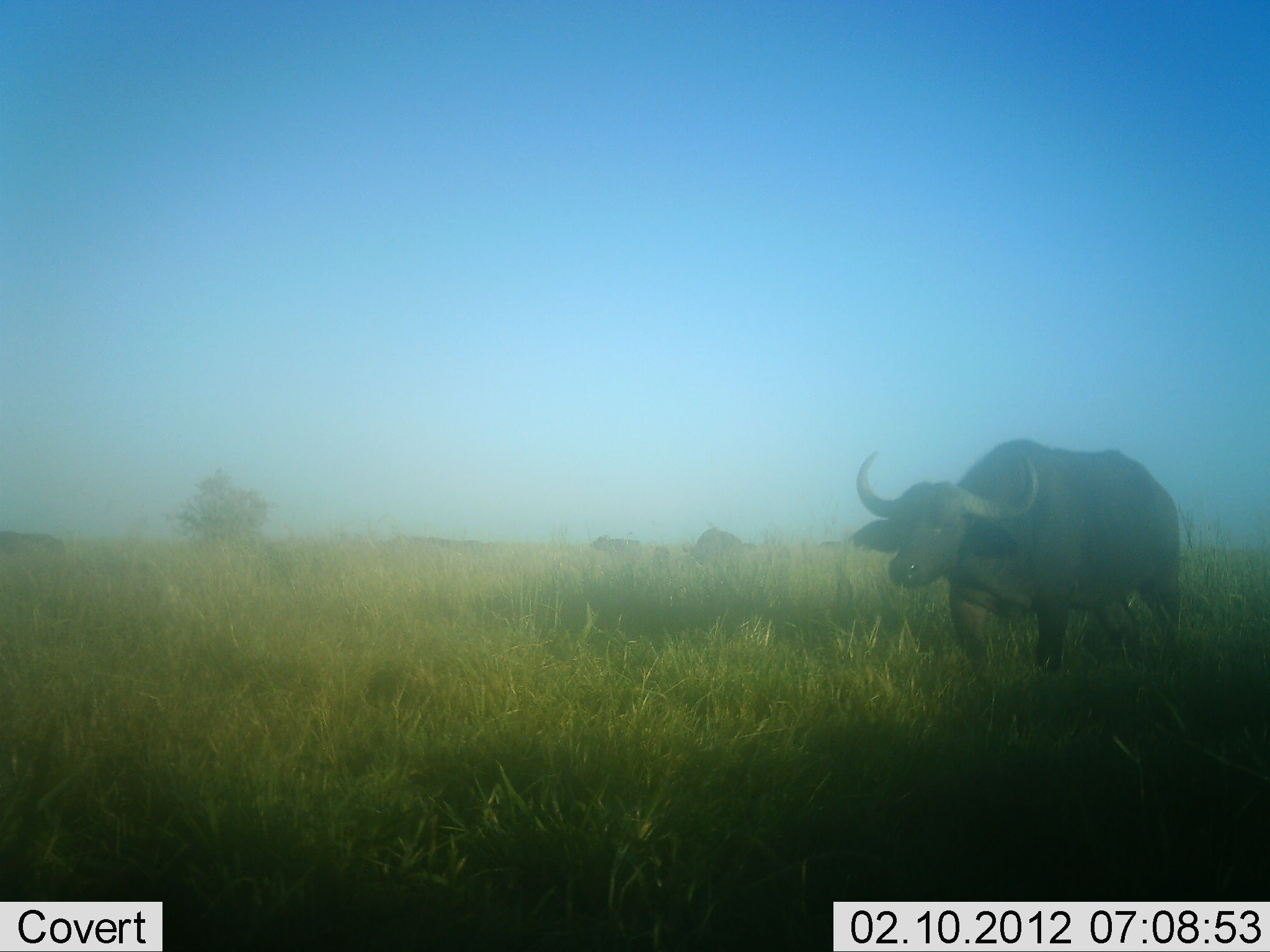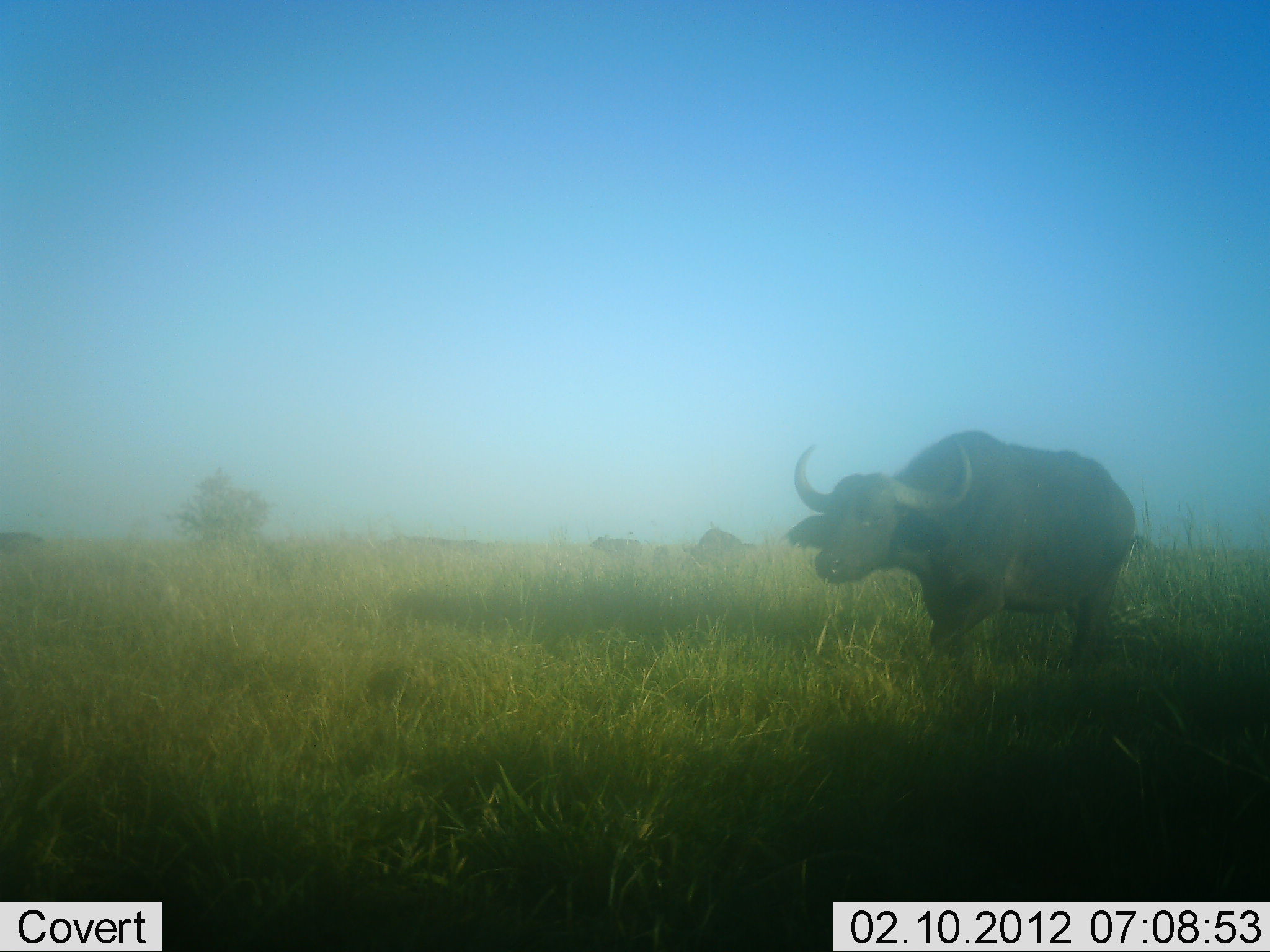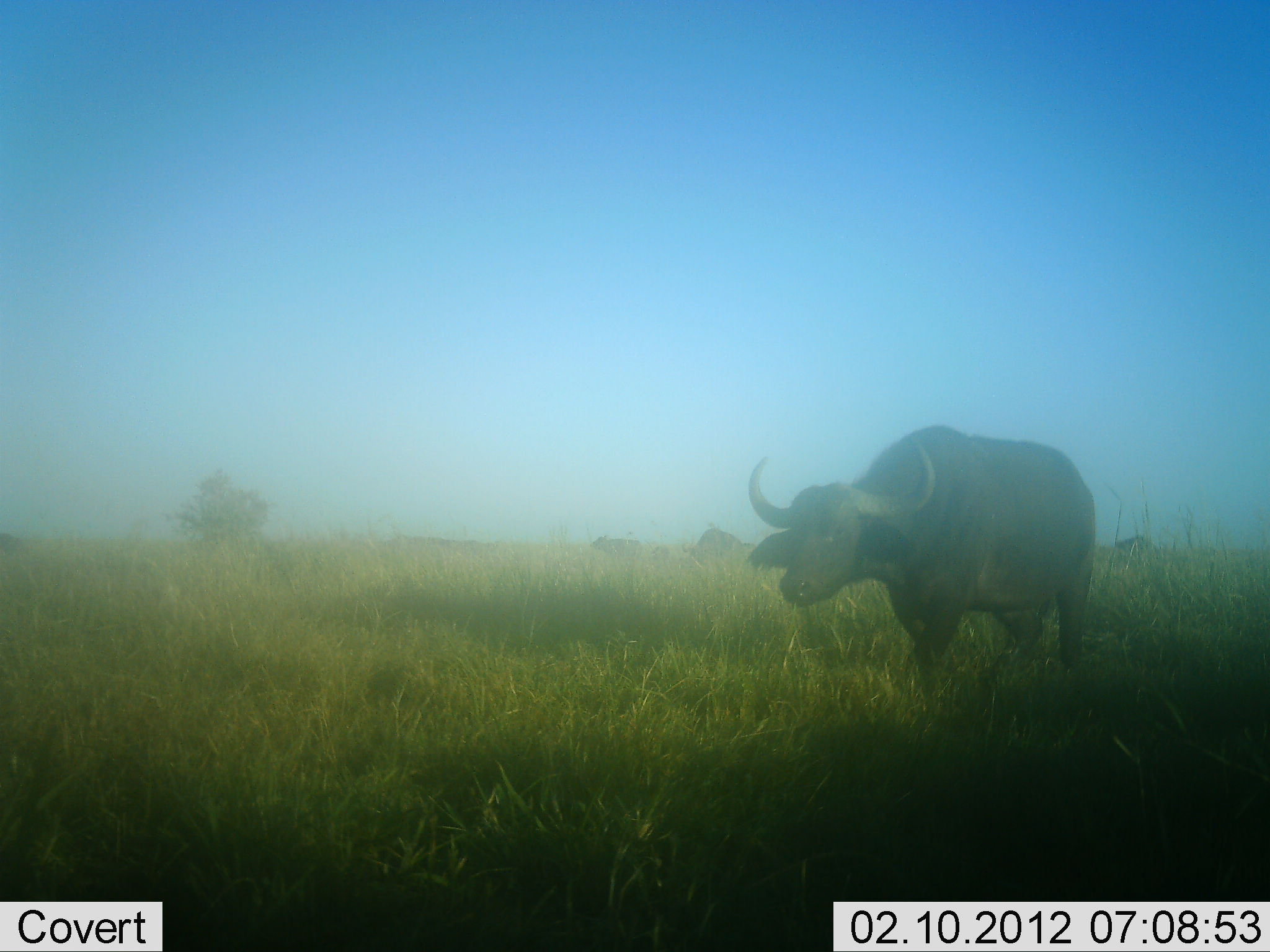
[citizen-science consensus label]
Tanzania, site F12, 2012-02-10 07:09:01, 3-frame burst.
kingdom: Animalia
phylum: Chordata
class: Mammalia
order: Artiodactyla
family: Bovidae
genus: Syncerus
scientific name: Syncerus caffer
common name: cape buffalo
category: buffalo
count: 1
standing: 3%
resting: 0%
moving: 97%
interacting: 0%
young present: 0%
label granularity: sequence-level